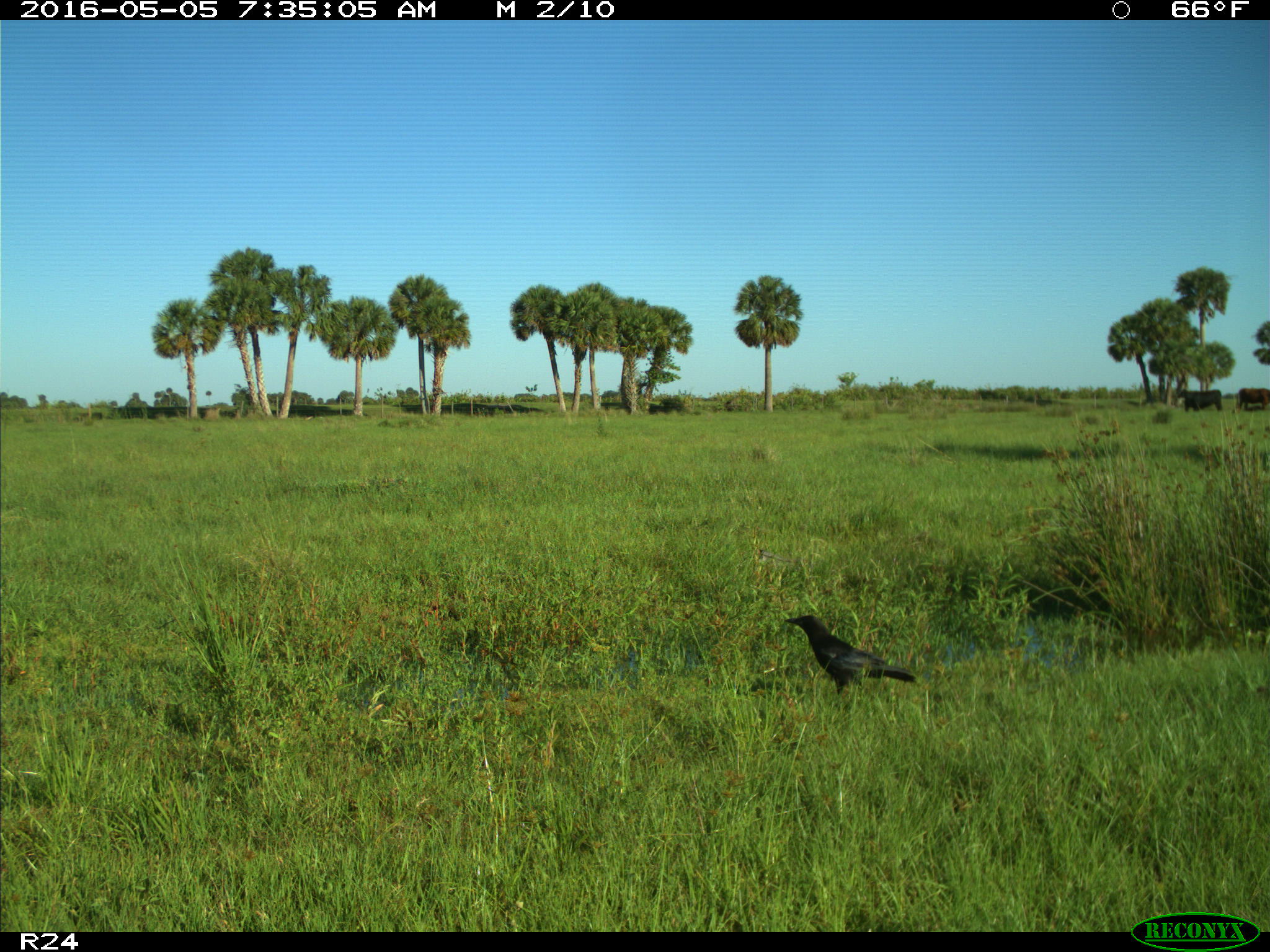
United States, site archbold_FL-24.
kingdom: Animalia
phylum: Chordata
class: Aves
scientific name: Aves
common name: birds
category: unidentified bird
Unidentified bird (birds) (Aves).